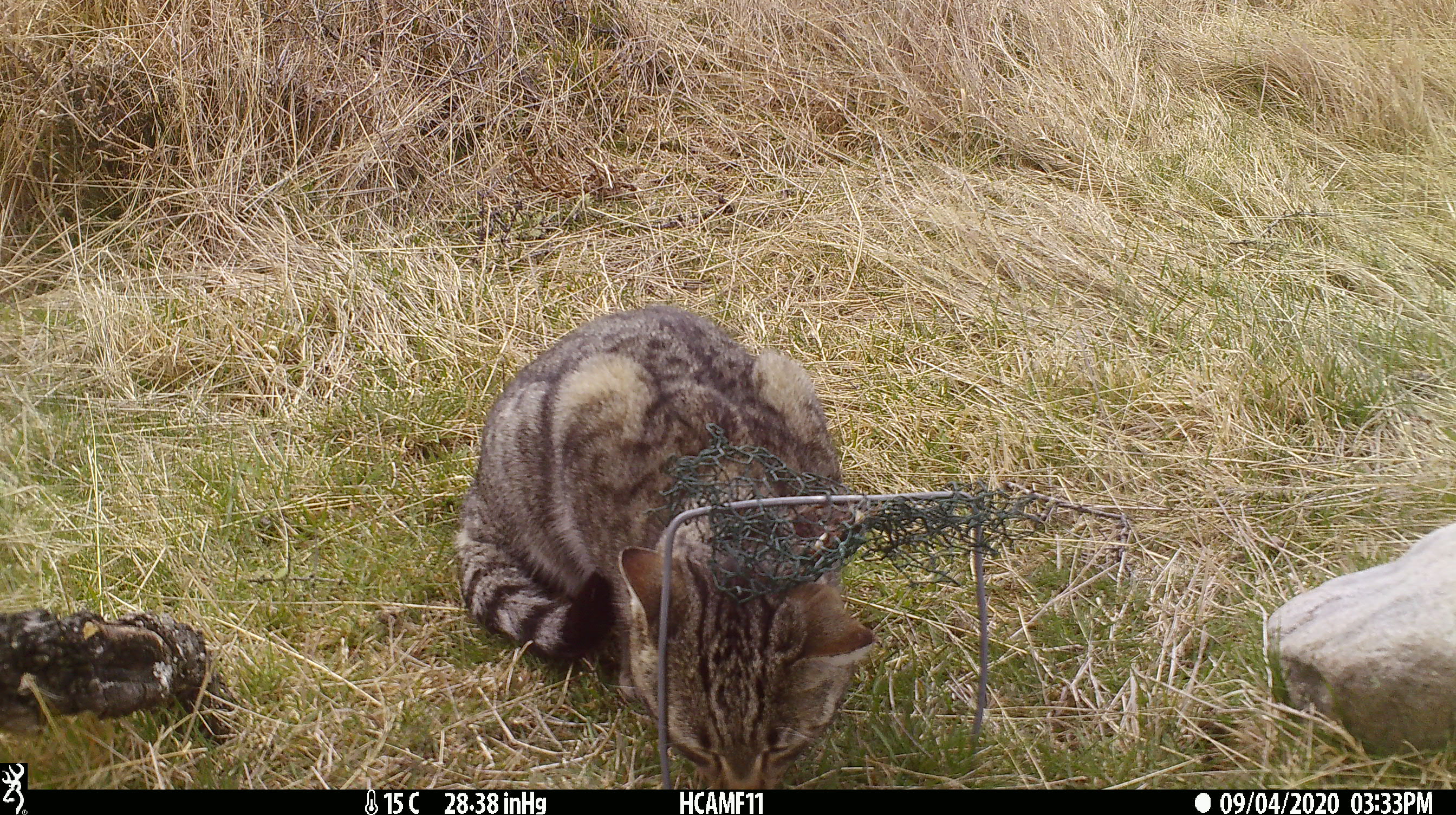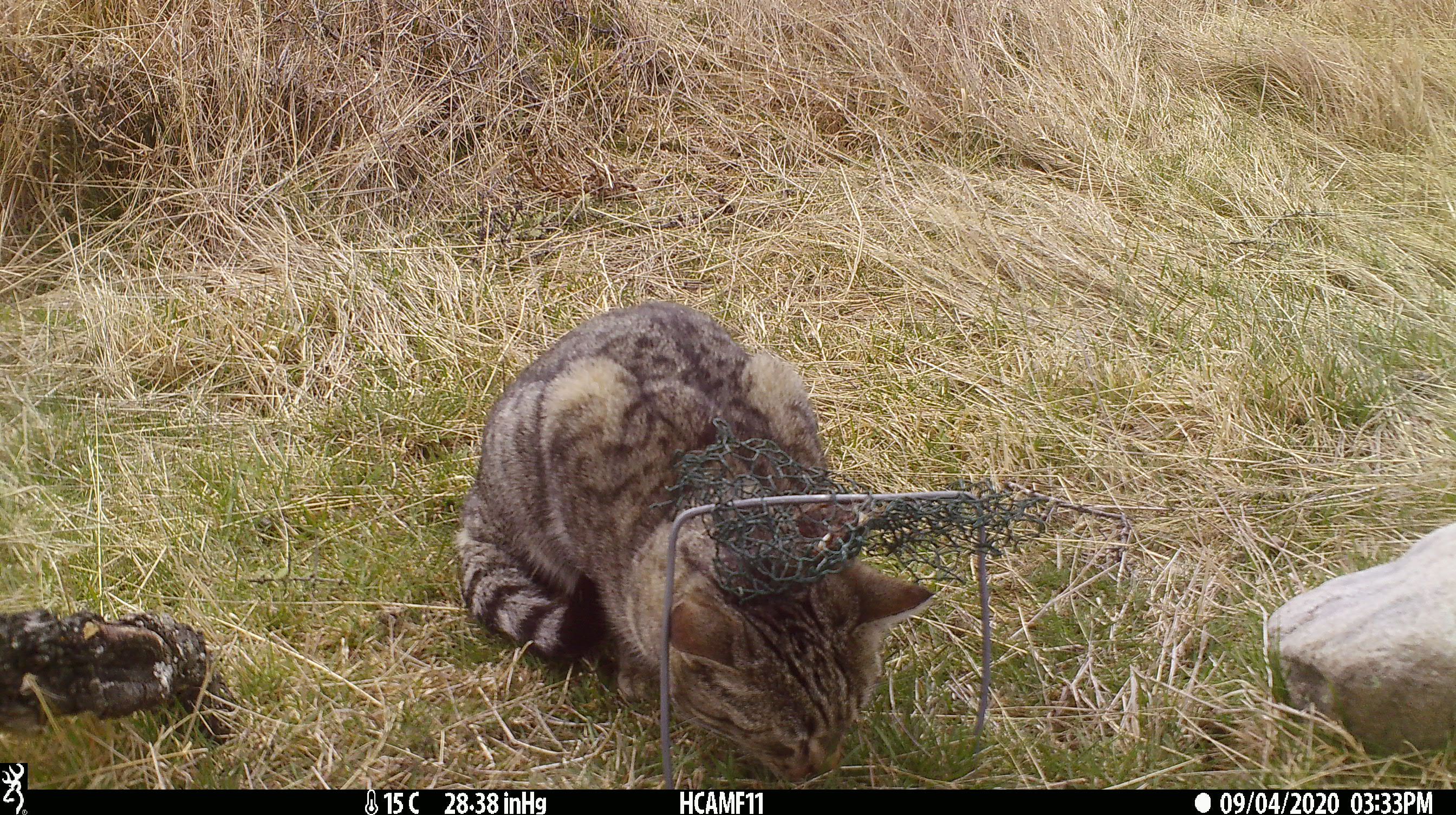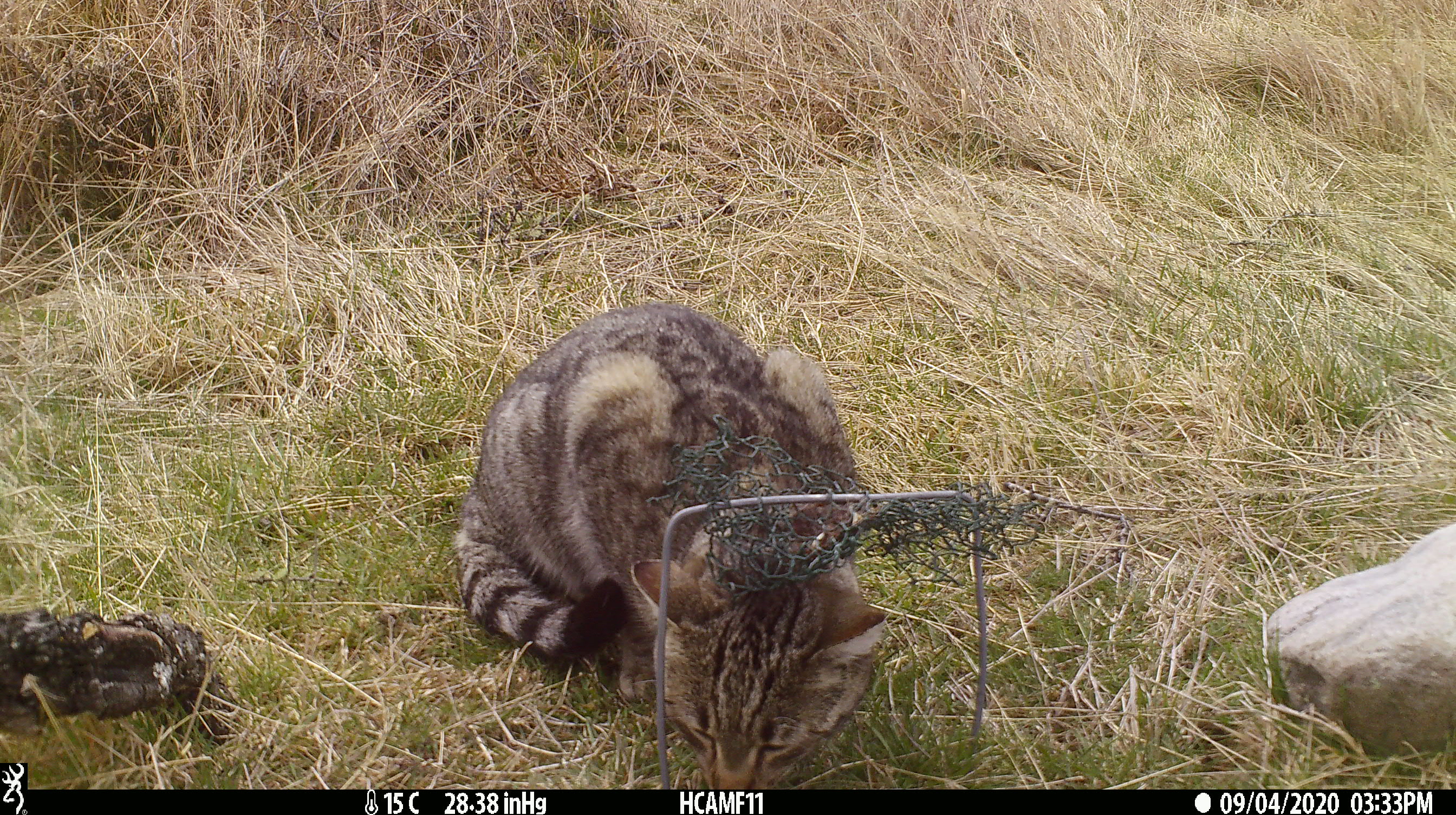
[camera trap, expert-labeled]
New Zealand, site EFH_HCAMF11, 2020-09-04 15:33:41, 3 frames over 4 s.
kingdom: Animalia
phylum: Chordata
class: Mammalia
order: Carnivora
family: Felidae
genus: Felis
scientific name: Felis catus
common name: domestic cat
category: cat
Cat (domestic cat) (Felis catus).